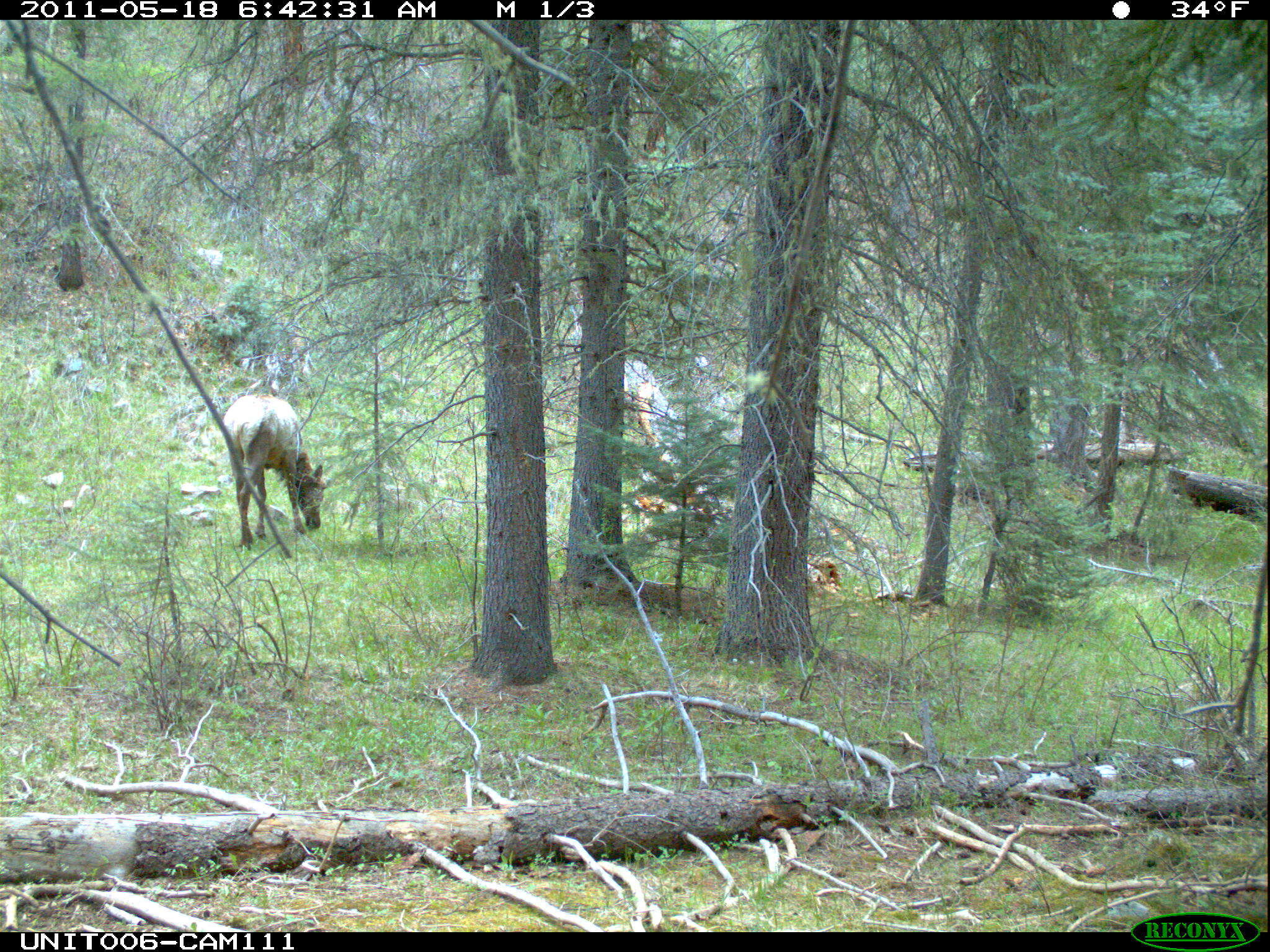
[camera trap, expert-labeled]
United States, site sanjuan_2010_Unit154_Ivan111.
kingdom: Animalia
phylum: Chordata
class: Mammalia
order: Artiodactyla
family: Cervidae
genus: Cervus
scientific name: Cervus elaphus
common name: red deer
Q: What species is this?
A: Cervus elaphus (red deer).